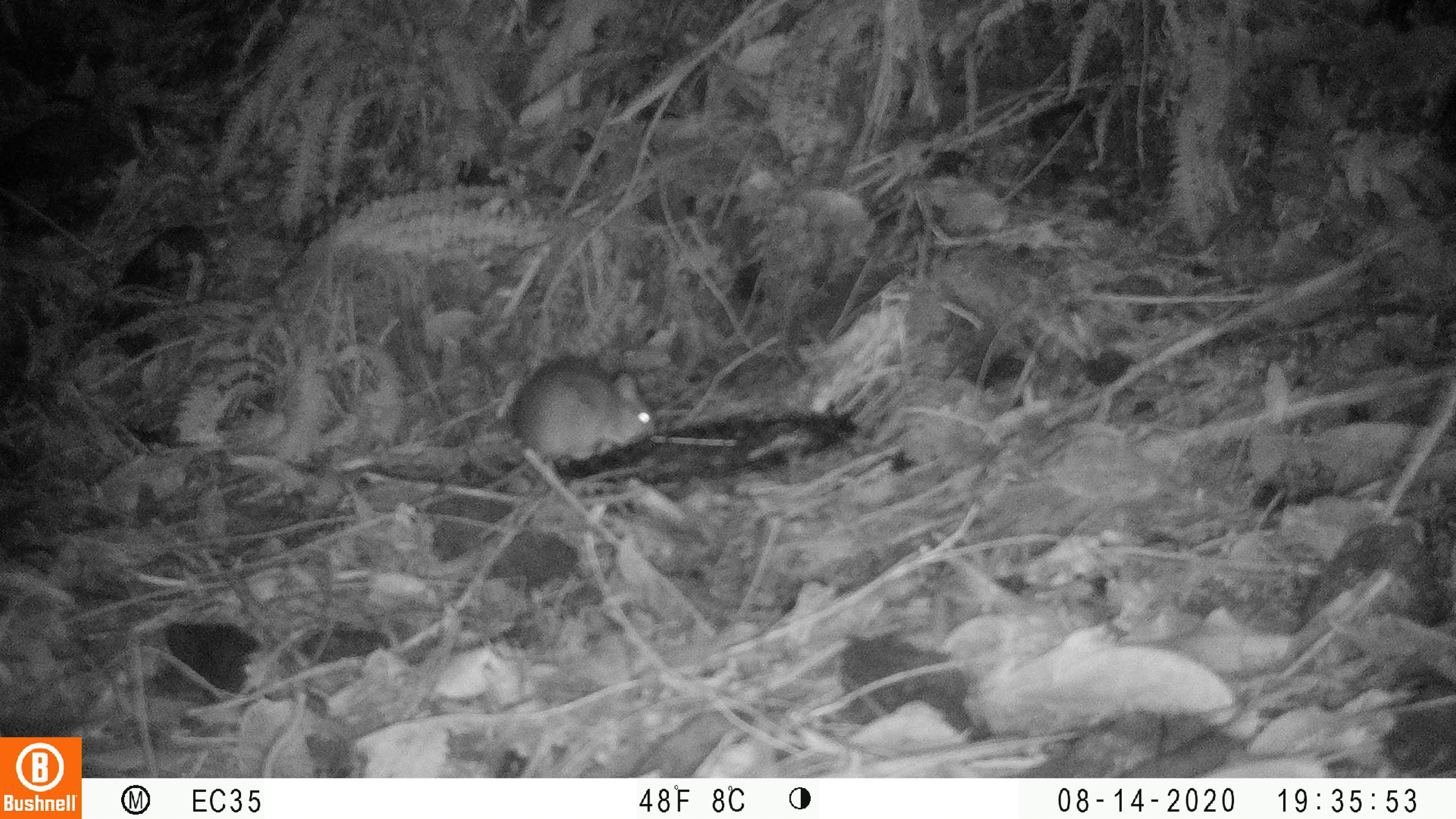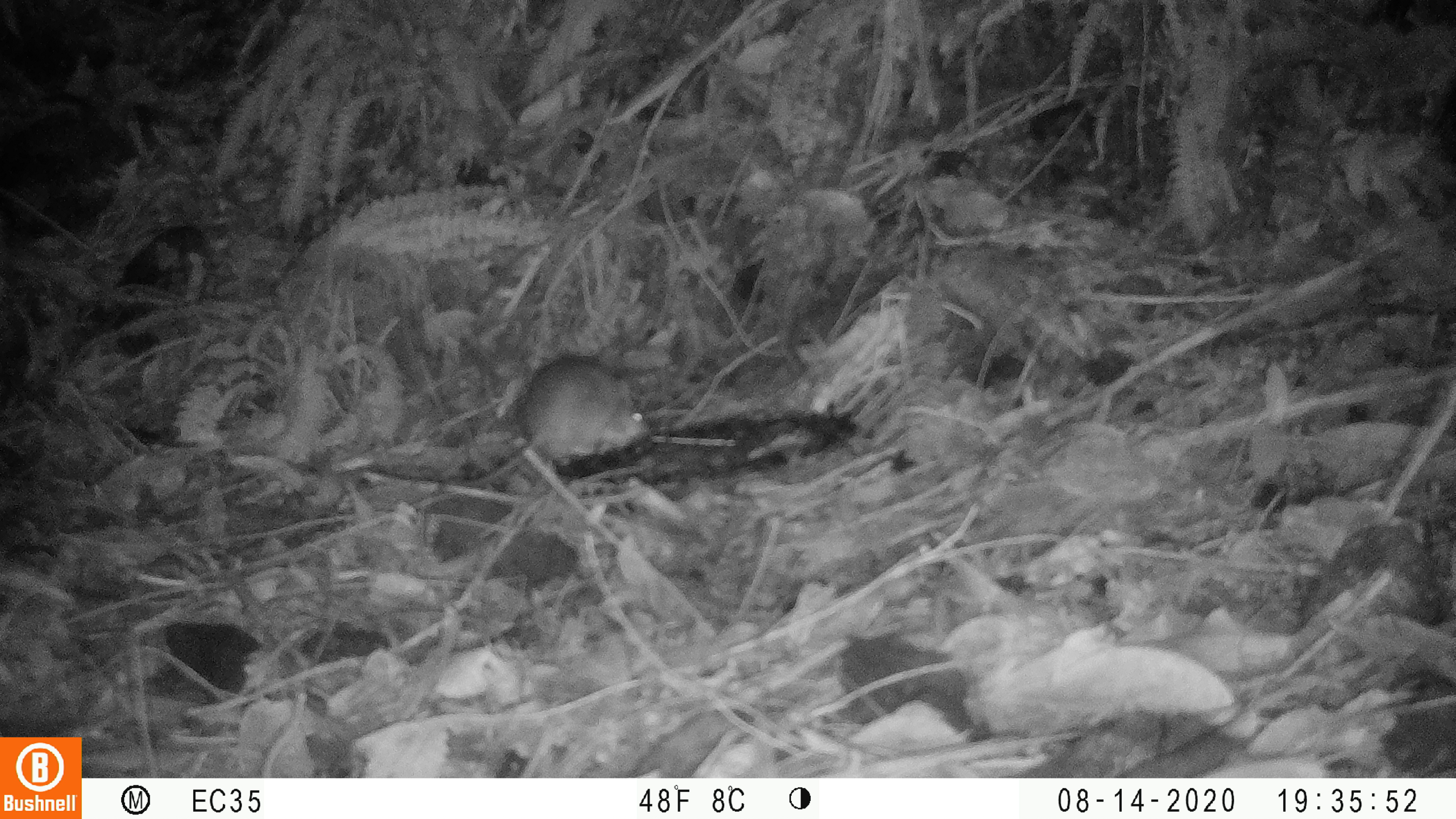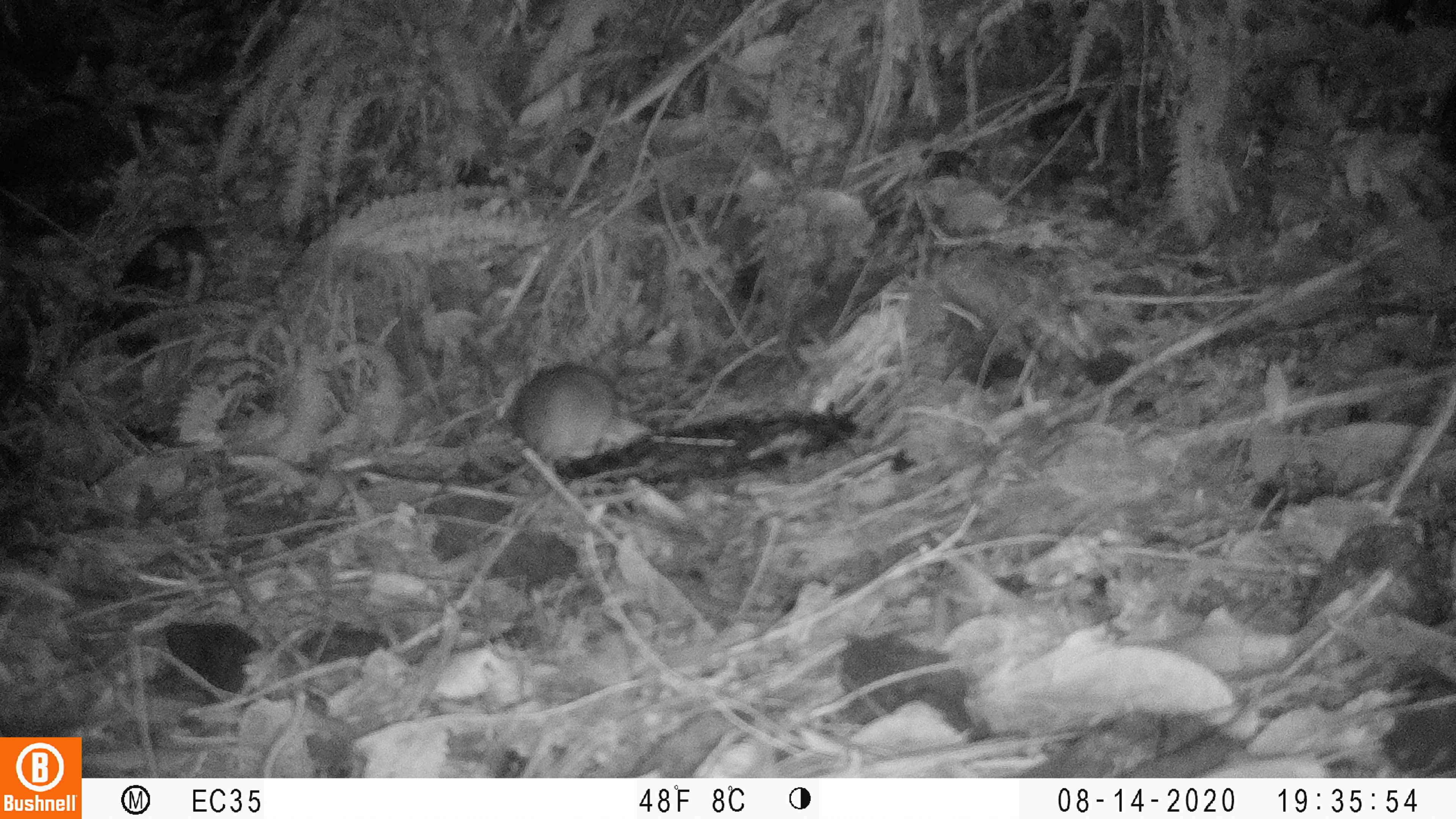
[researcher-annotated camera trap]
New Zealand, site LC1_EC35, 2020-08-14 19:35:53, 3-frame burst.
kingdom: Animalia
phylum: Chordata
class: Mammalia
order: Rodentia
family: Muridae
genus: Rattus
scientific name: Rattus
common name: rat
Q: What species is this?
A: Rat (Rattus).